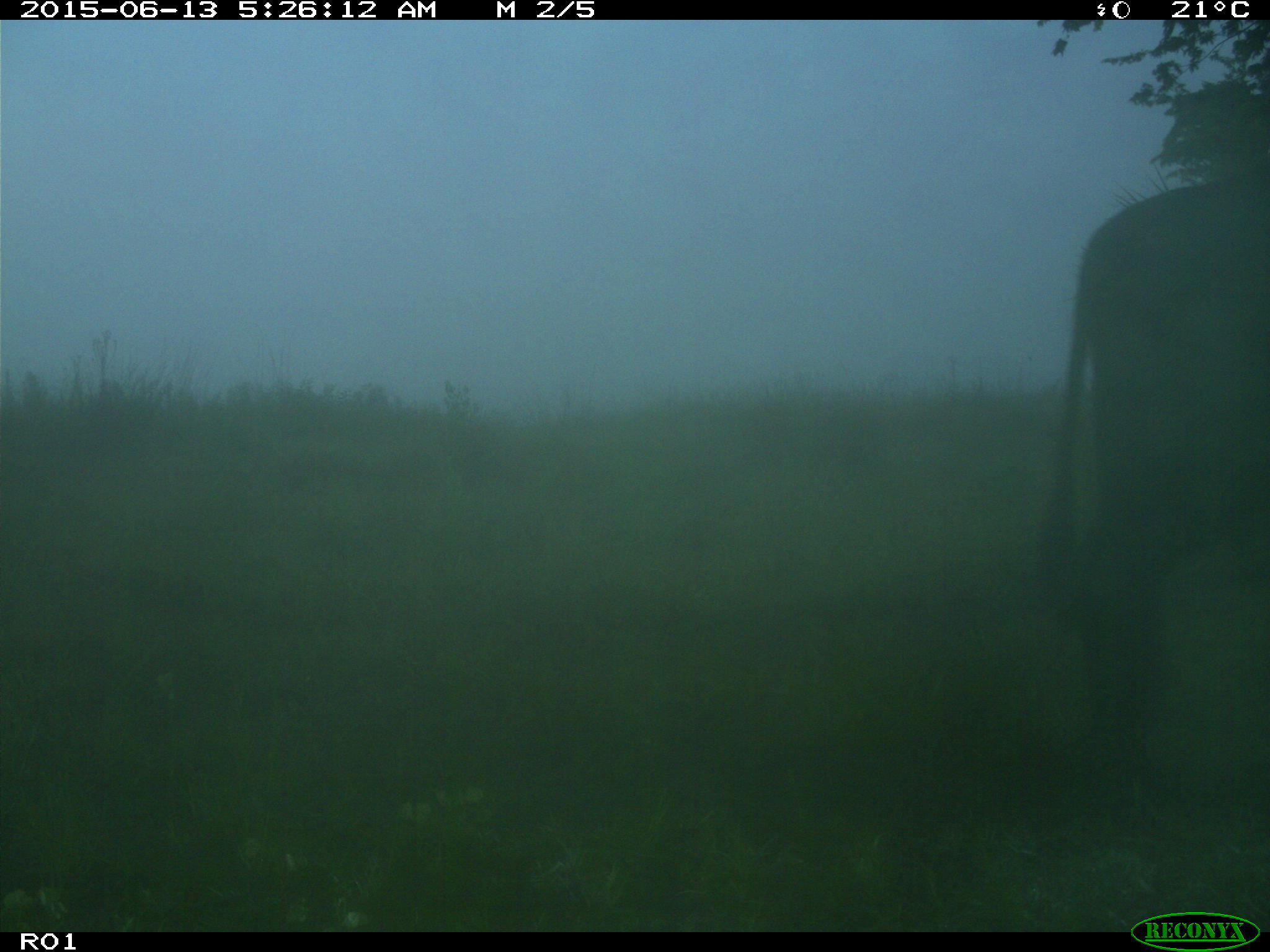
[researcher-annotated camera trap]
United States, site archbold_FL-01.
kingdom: Animalia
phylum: Chordata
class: Mammalia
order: Artiodactyla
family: Bovidae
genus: Bos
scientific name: Bos taurus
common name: domestic cow